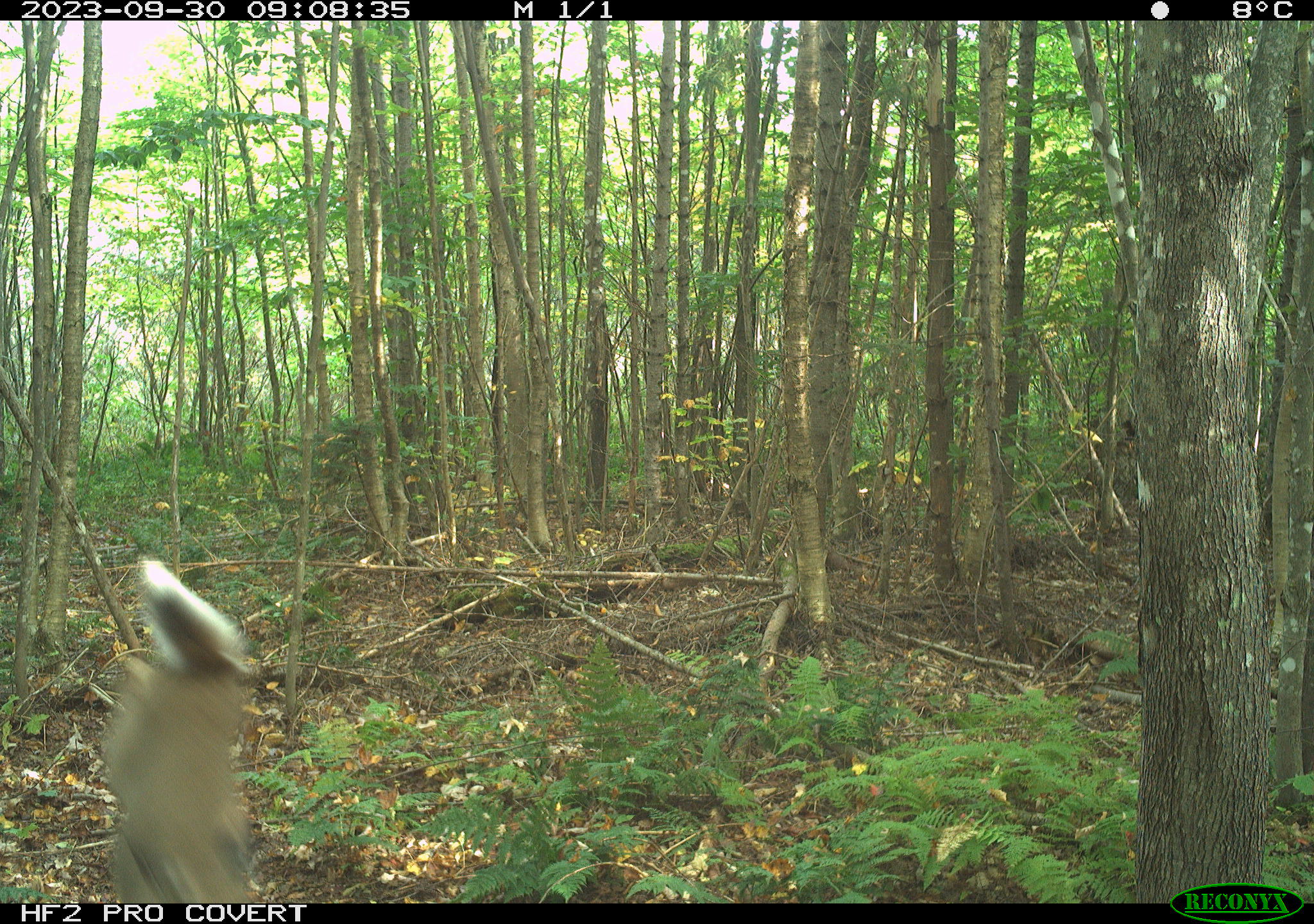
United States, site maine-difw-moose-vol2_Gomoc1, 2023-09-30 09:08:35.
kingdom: Animalia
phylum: Chordata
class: Mammalia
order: Artiodactyla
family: Cervidae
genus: Odocoileus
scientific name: Odocoileus virginianus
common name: white-tailed deer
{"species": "white-tailed deer (Odocoileus virginianus)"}